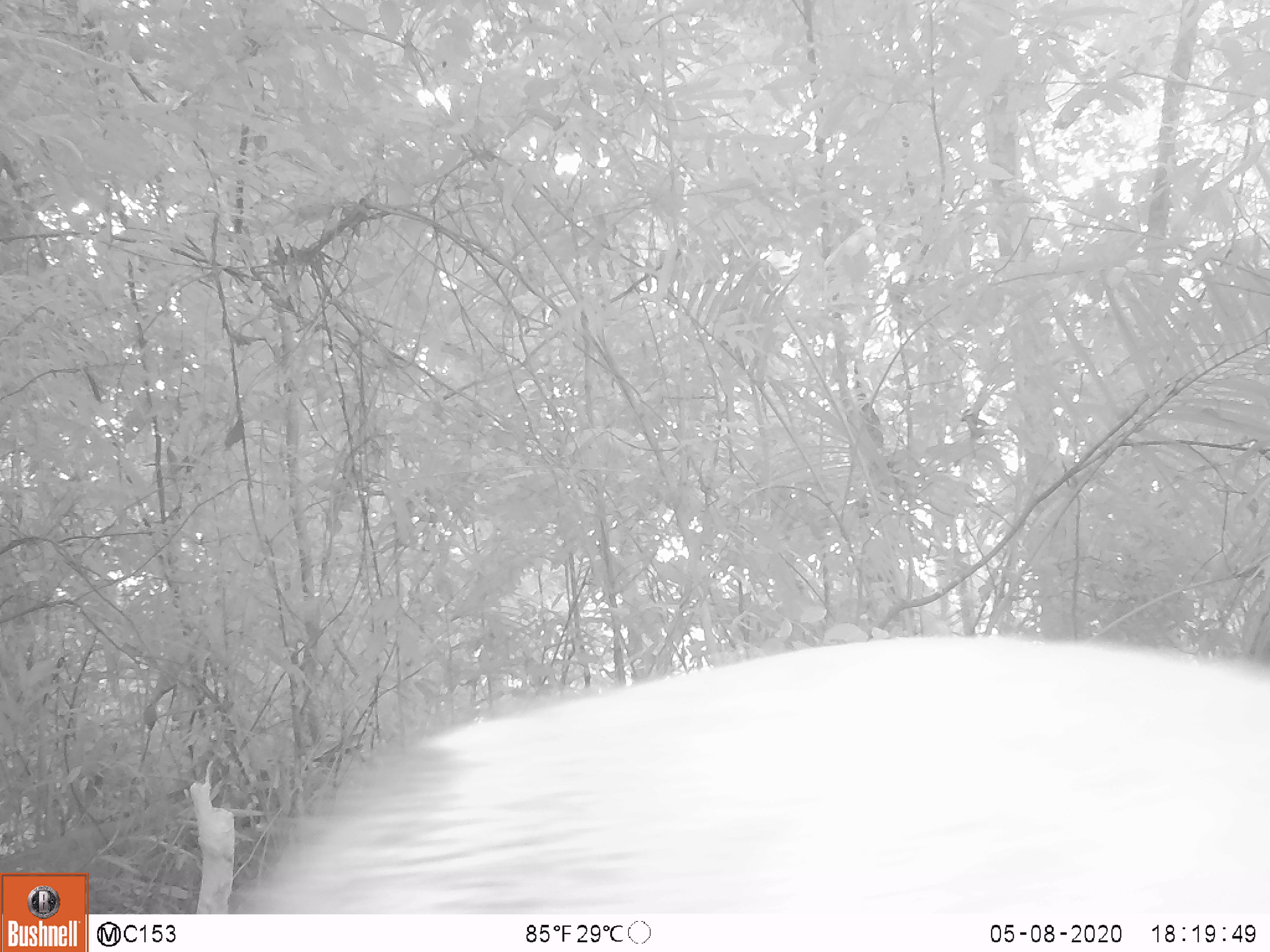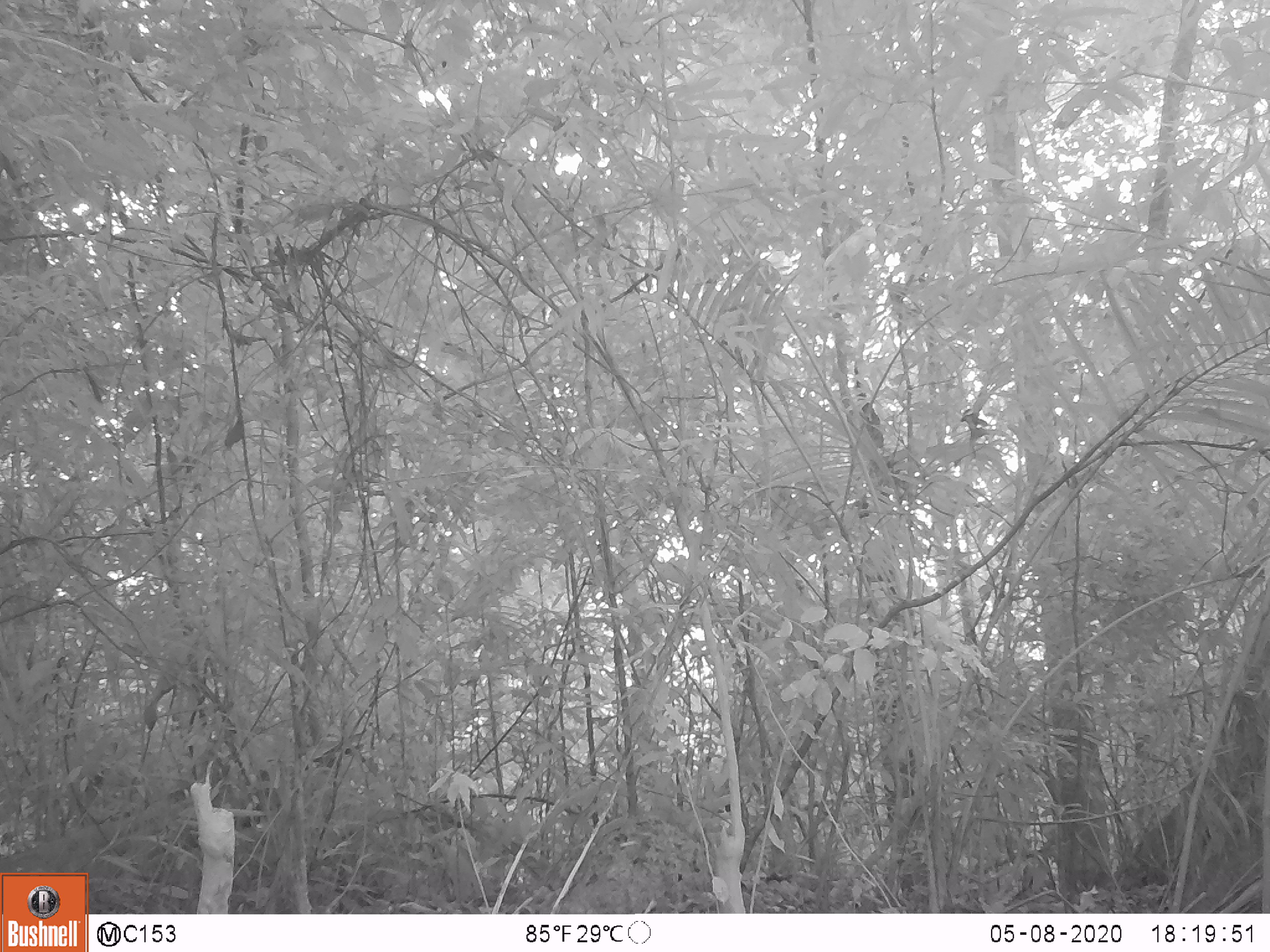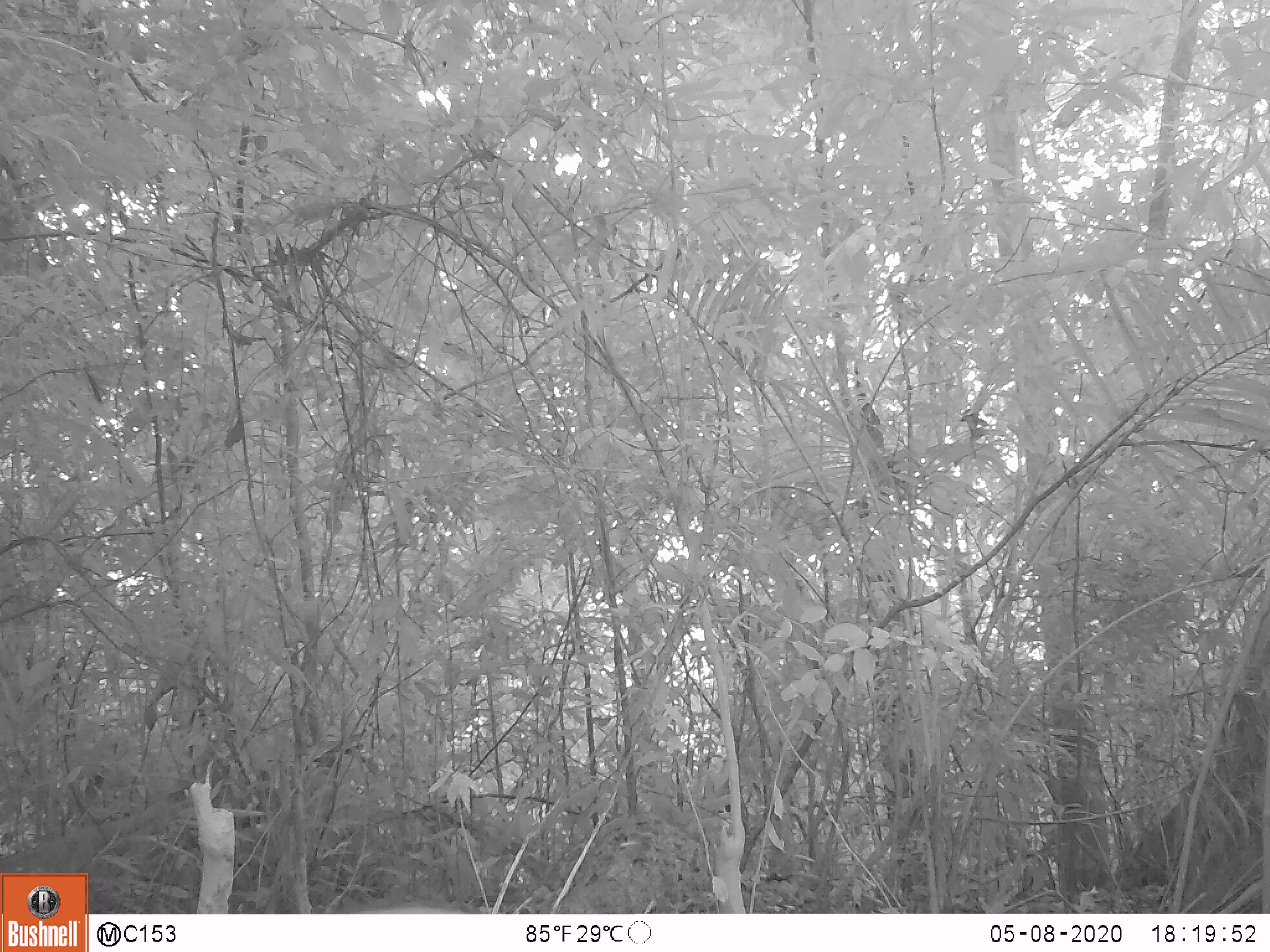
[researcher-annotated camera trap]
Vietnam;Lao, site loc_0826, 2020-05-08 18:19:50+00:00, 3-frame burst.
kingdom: Animalia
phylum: Chordata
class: Mammalia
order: Artiodactyla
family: Suidae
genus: Sus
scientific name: Sus scrofa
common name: eurasian wild pig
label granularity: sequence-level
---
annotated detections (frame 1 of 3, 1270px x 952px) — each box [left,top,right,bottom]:
eurasian wild pig: [238,632,1270,914]